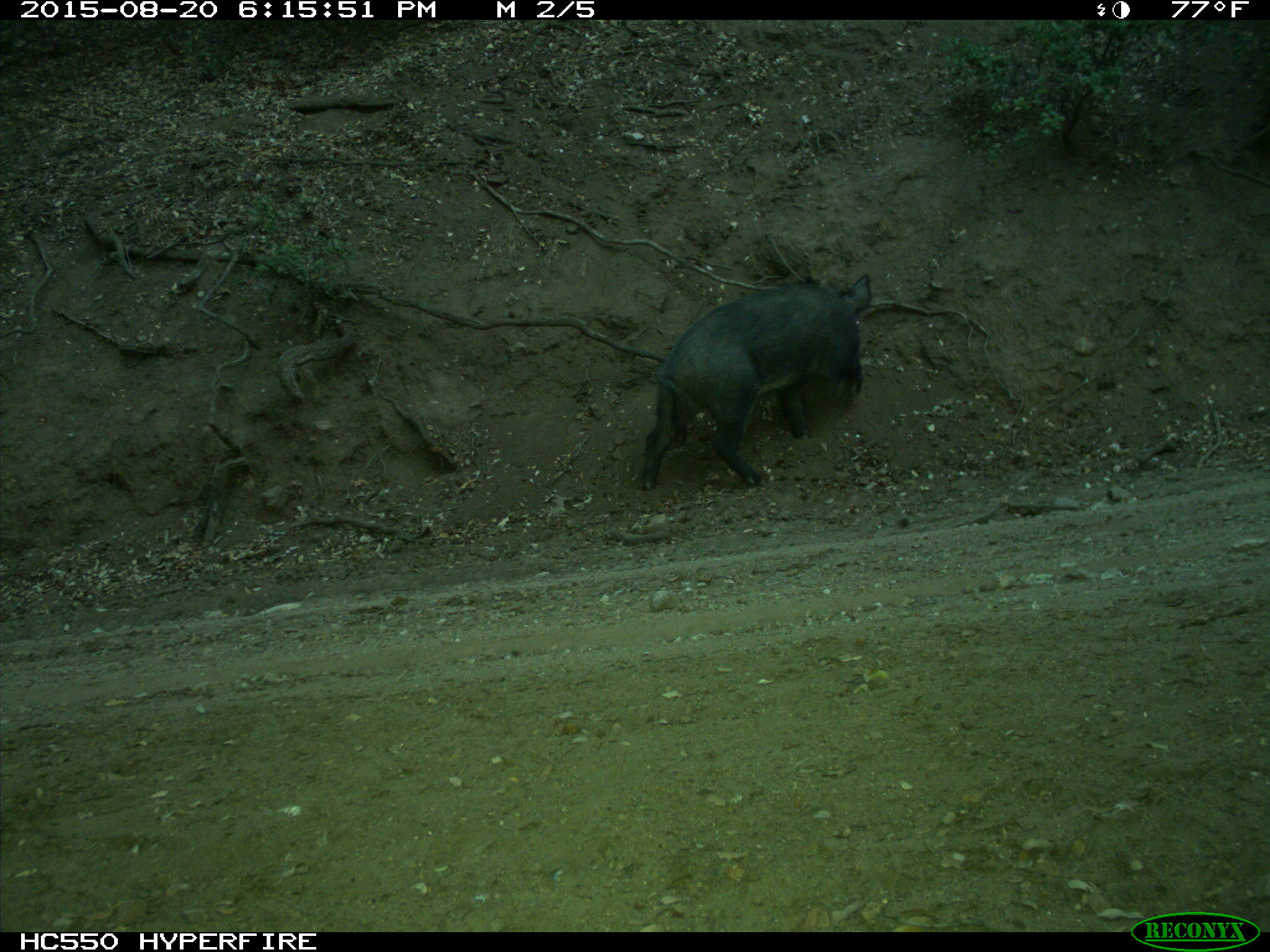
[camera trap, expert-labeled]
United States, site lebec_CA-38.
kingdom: Animalia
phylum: Chordata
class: Mammalia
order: Artiodactyla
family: Suidae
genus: Sus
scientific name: Sus scrofa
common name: wild boar